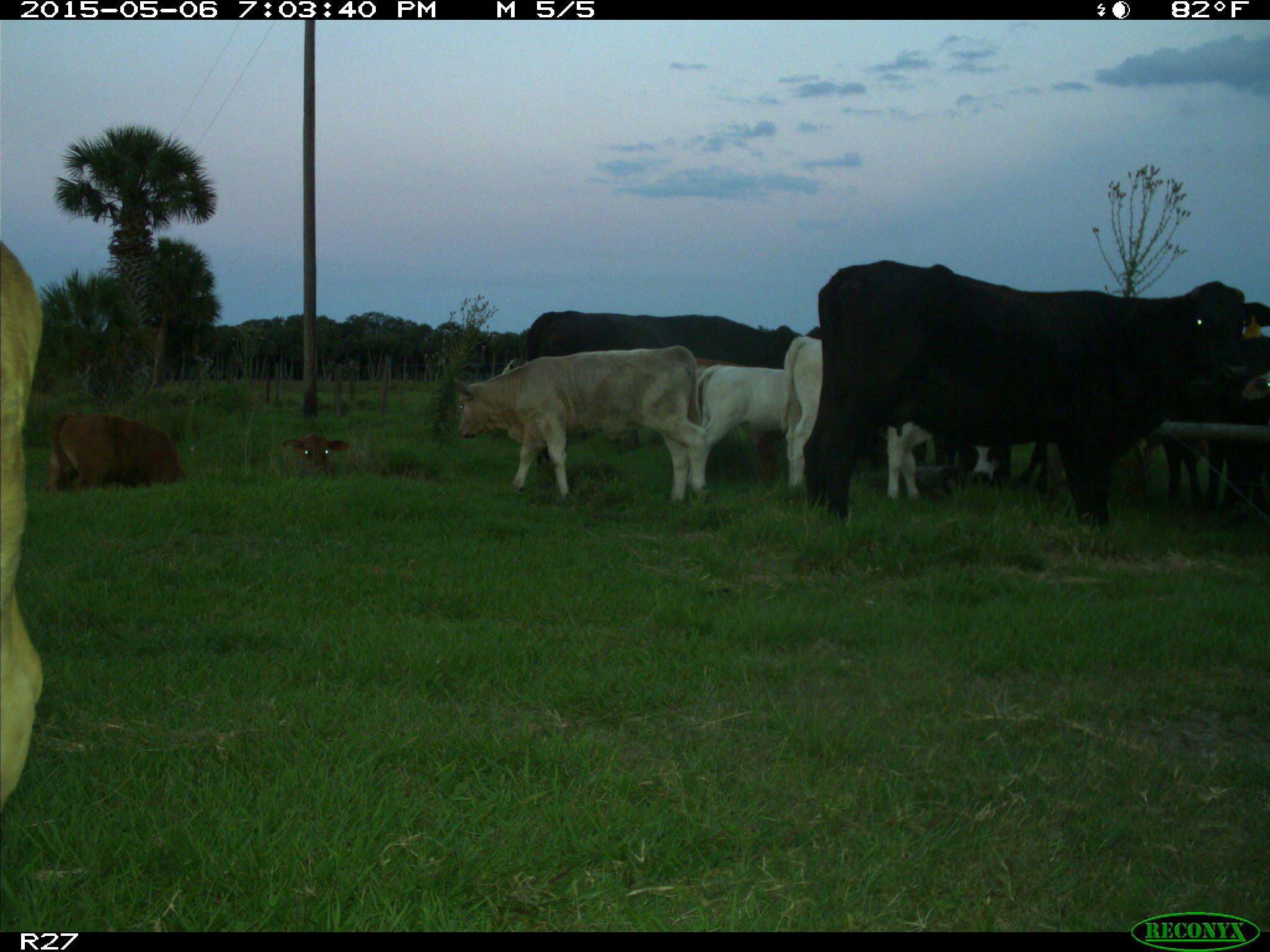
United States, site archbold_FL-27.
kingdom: Animalia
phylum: Chordata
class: Mammalia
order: Artiodactyla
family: Bovidae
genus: Bos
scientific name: Bos taurus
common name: domestic cow